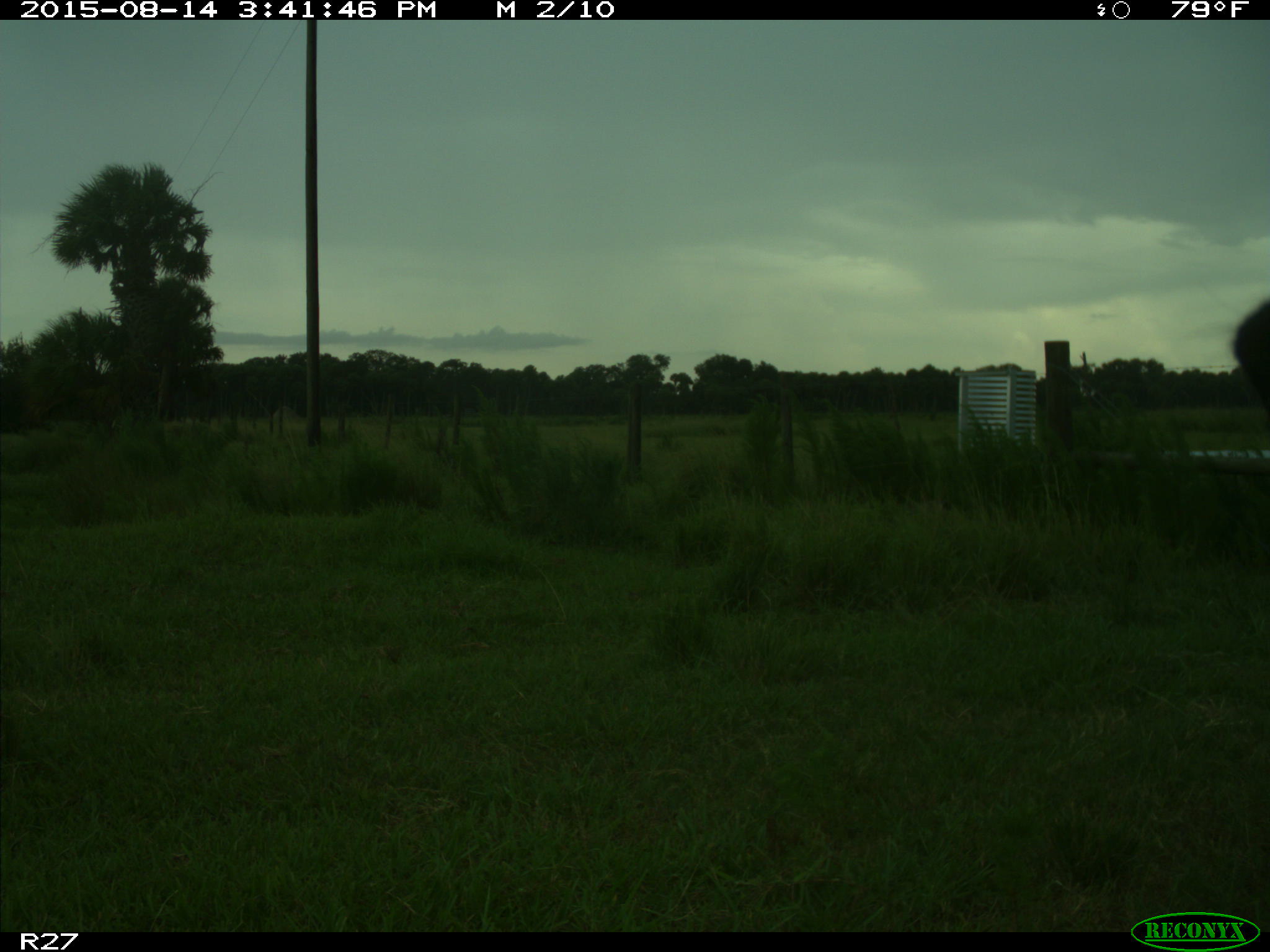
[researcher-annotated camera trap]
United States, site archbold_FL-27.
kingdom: Animalia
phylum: Chordata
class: Mammalia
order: Artiodactyla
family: Bovidae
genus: Bos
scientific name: Bos taurus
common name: domestic cow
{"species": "Bos taurus (domestic cow)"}